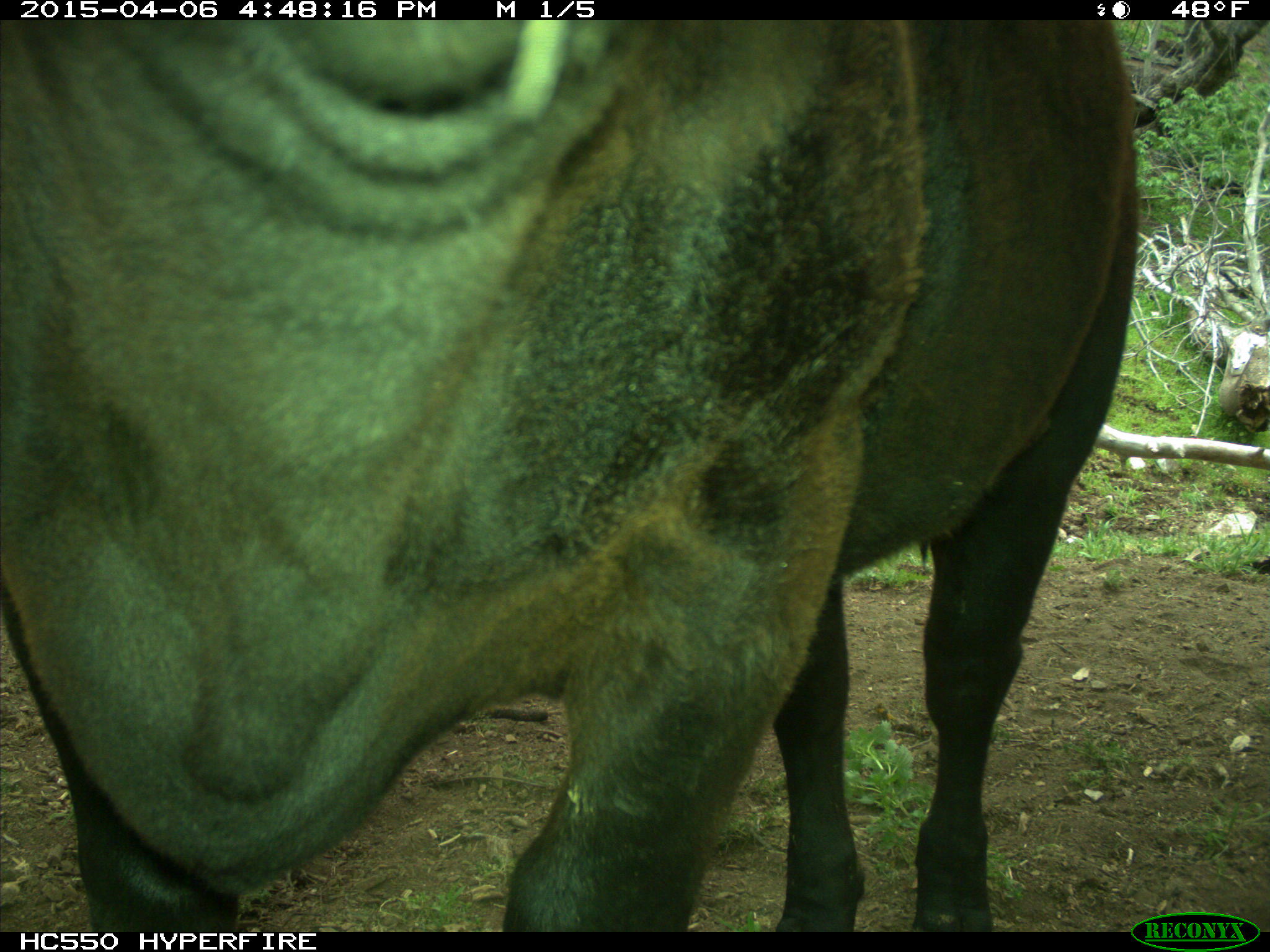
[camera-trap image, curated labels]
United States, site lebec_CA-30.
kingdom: Animalia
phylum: Chordata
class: Mammalia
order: Artiodactyla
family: Bovidae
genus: Bos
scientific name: Bos taurus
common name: domestic cow